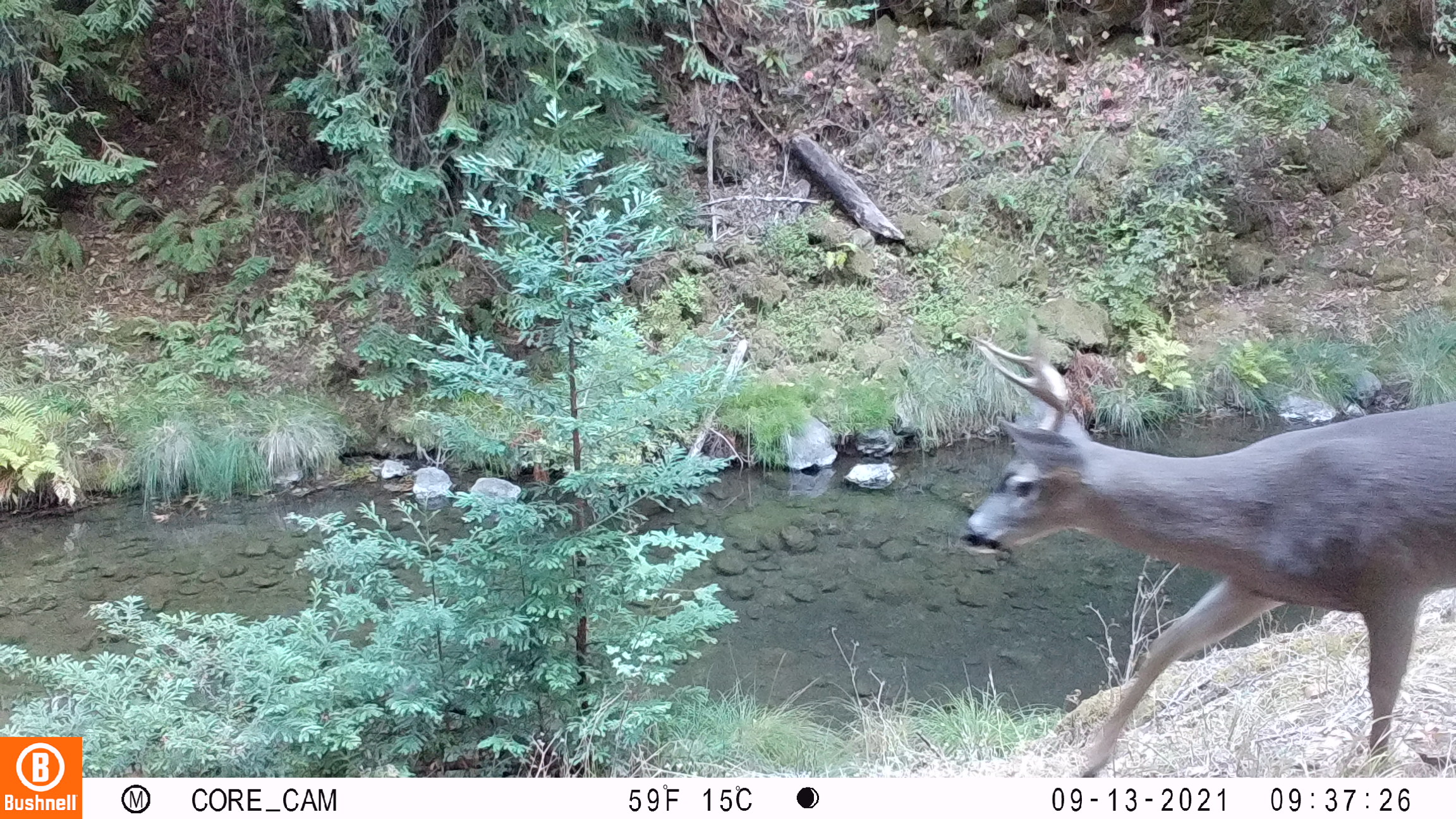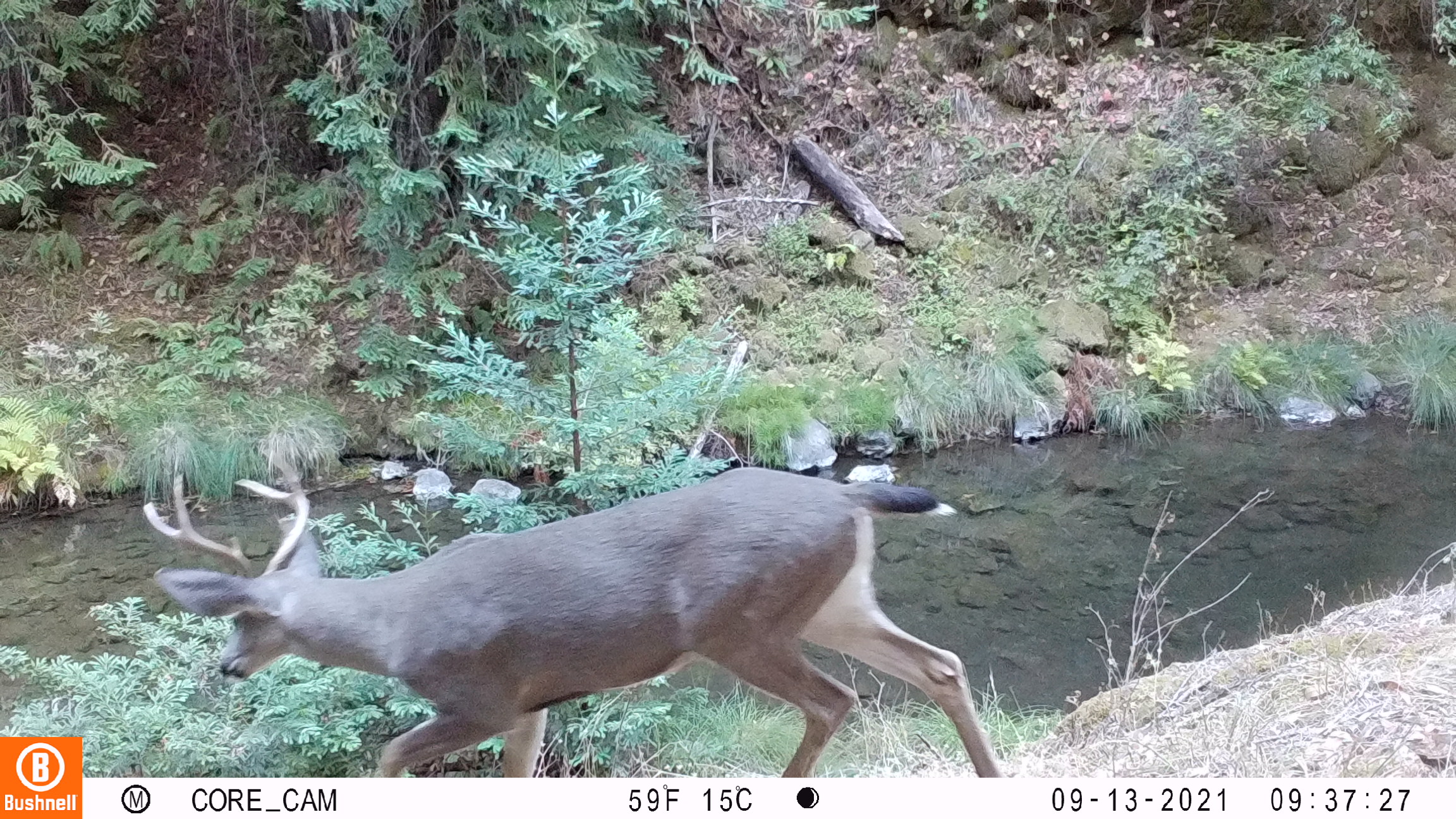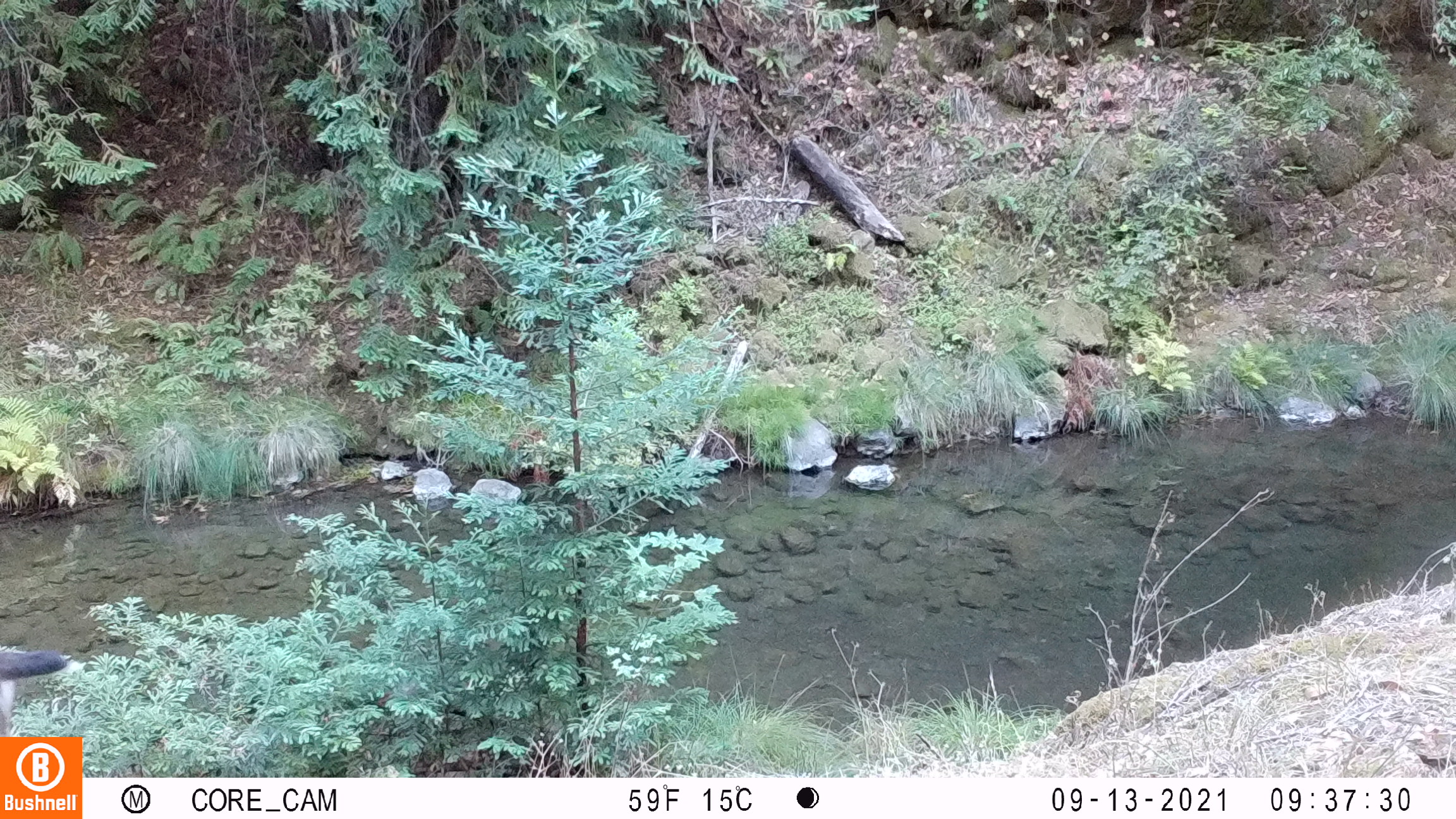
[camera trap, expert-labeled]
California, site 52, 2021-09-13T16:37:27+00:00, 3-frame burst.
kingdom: Animalia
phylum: Chordata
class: Mammalia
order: Artiodactyla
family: Cervidae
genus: Odocoileus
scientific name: Odocoileus hemionus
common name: mule deer